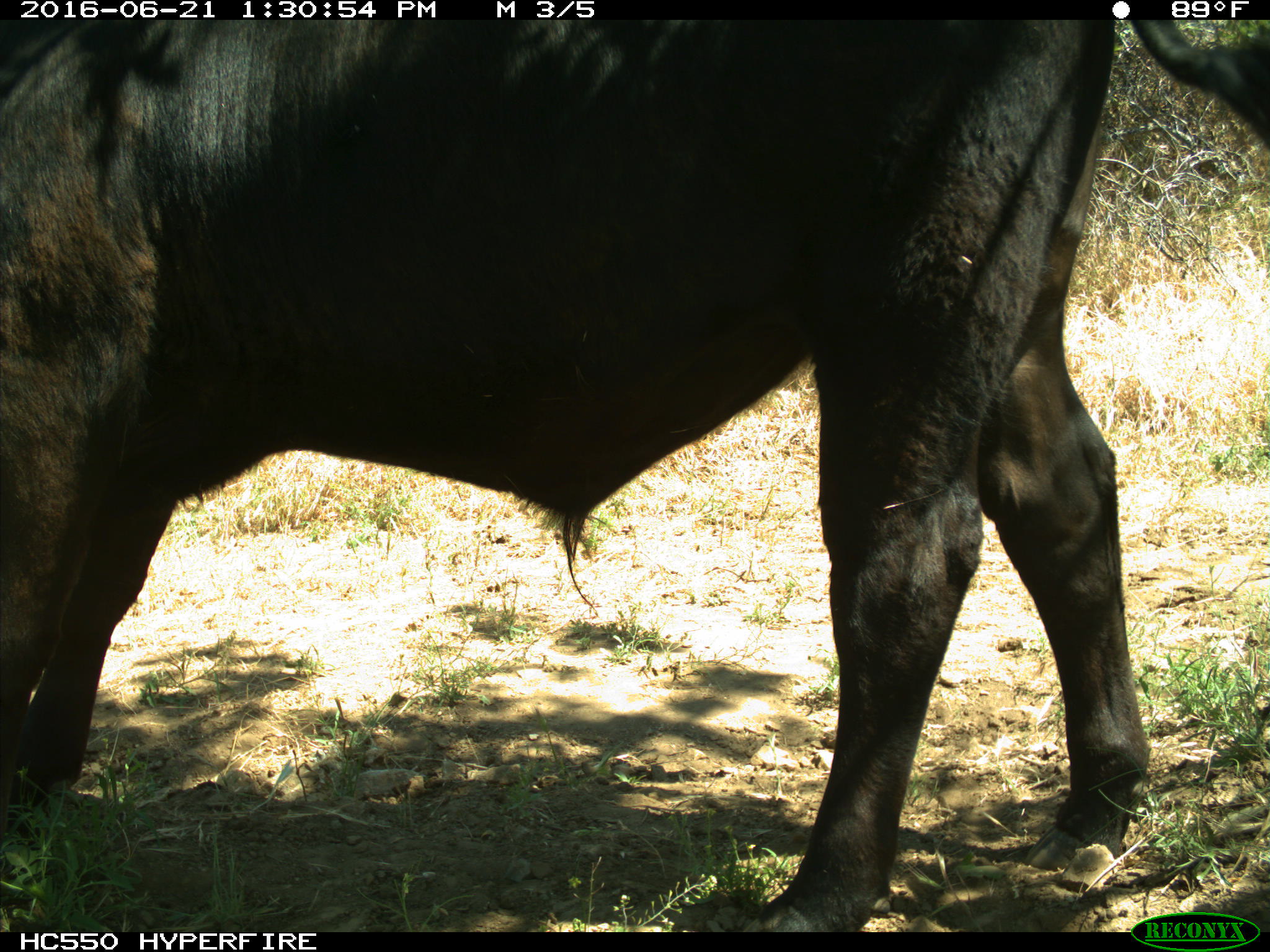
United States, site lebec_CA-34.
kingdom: Animalia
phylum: Chordata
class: Mammalia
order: Artiodactyla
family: Bovidae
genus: Bos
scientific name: Bos taurus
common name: domestic cow